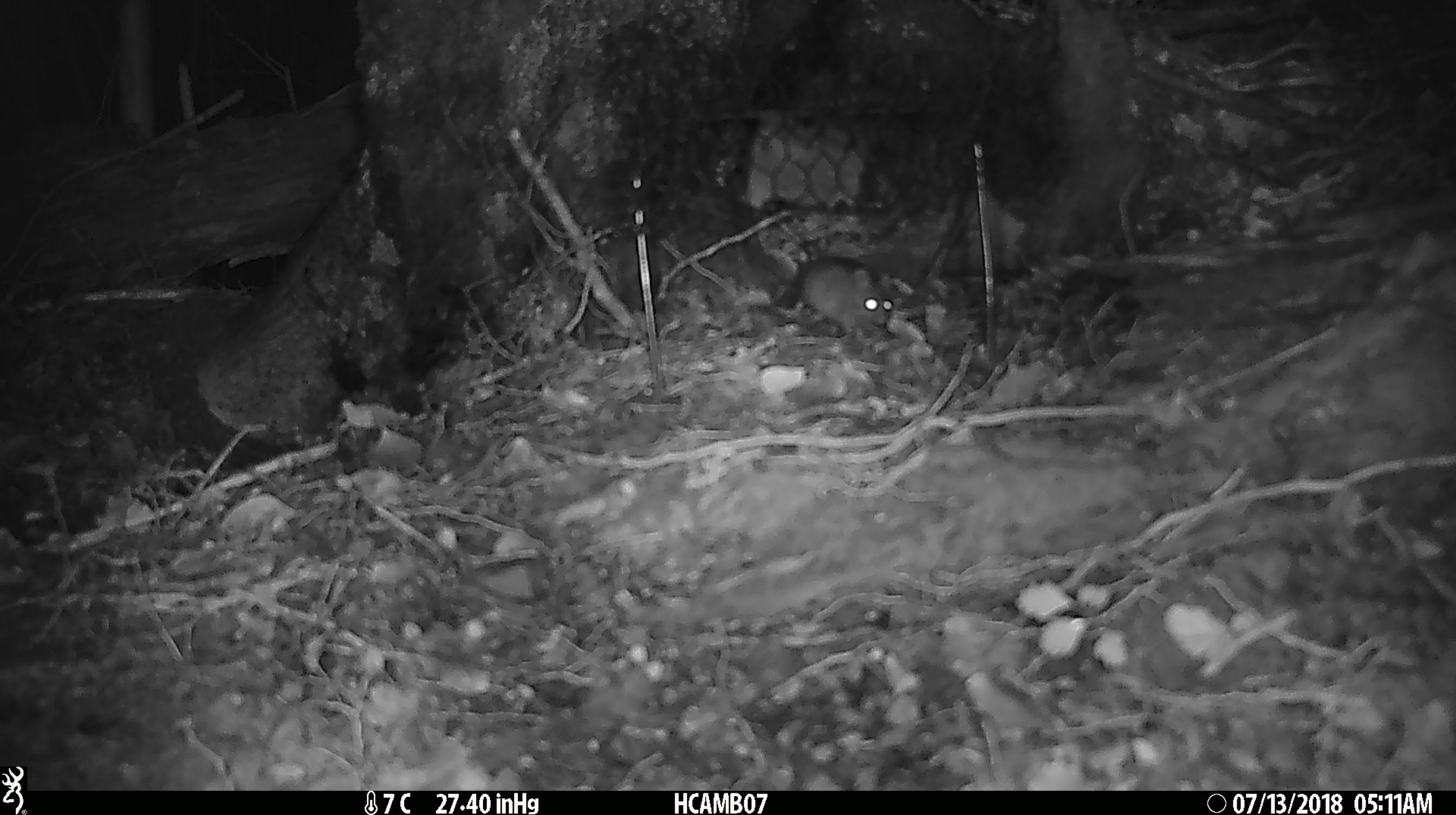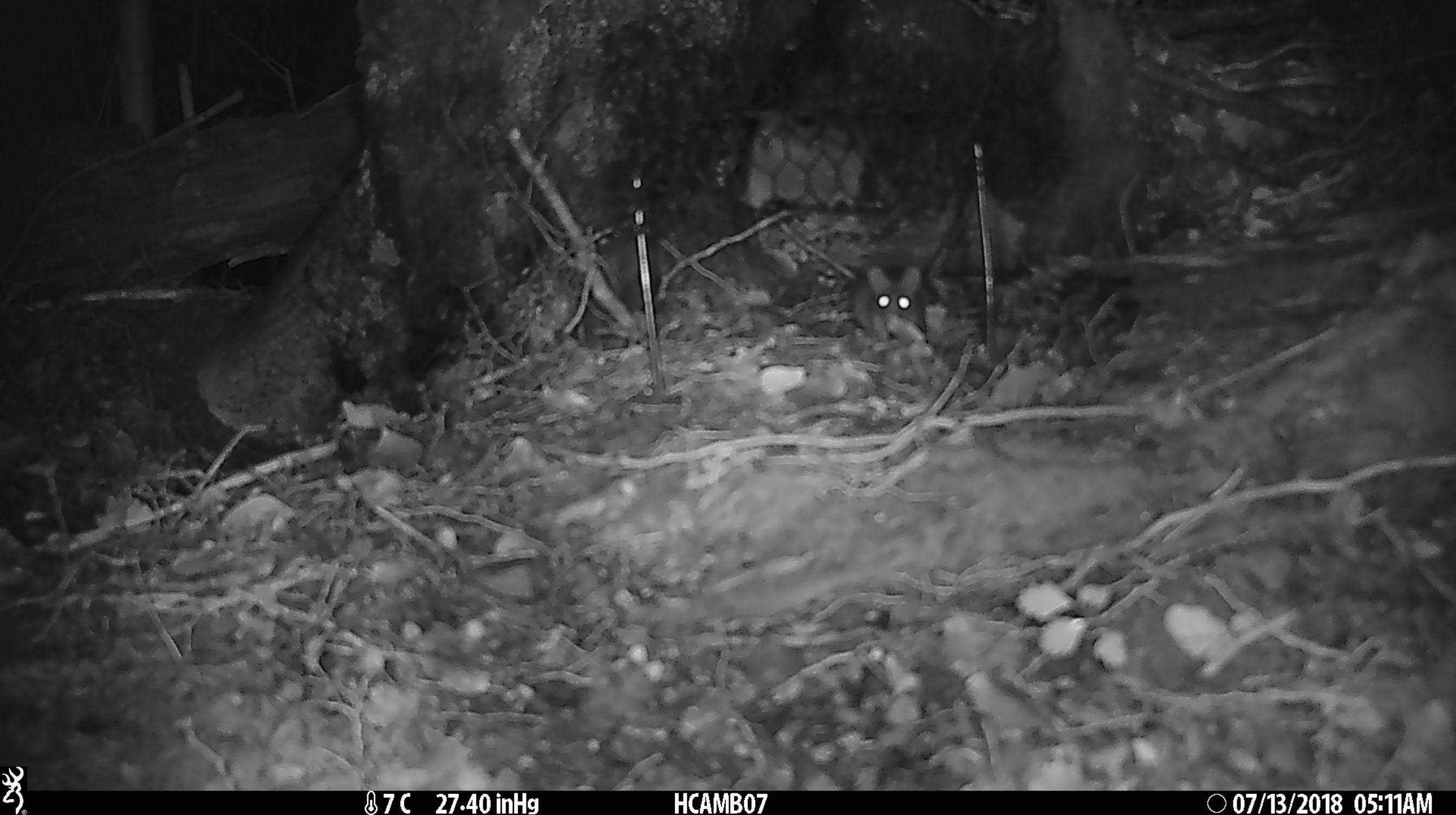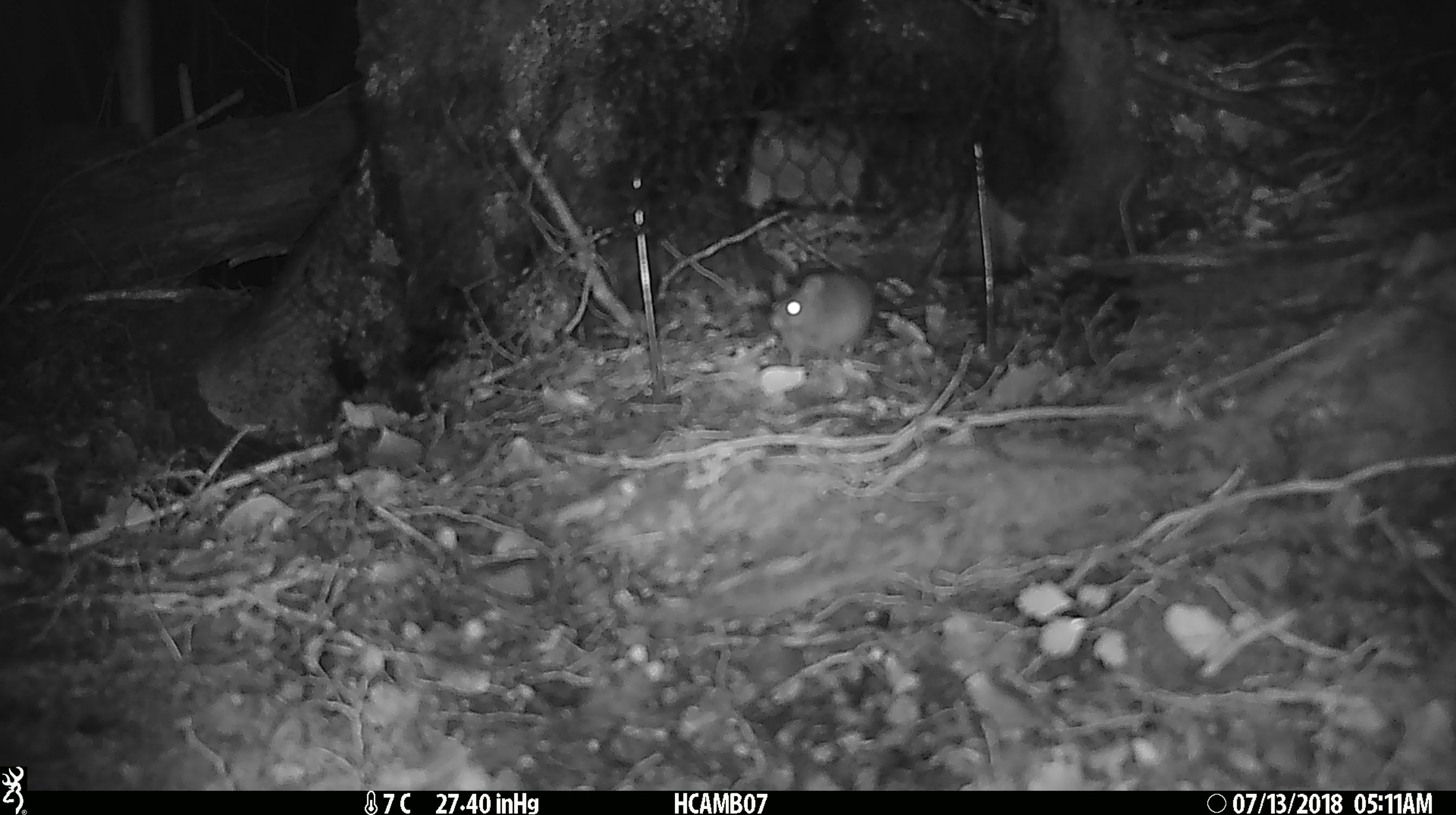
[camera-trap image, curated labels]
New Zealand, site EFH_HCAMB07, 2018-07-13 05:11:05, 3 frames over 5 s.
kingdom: Animalia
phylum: Chordata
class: Mammalia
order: Rodentia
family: Muridae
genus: Mus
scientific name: Mus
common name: mouse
Mouse (Mus).